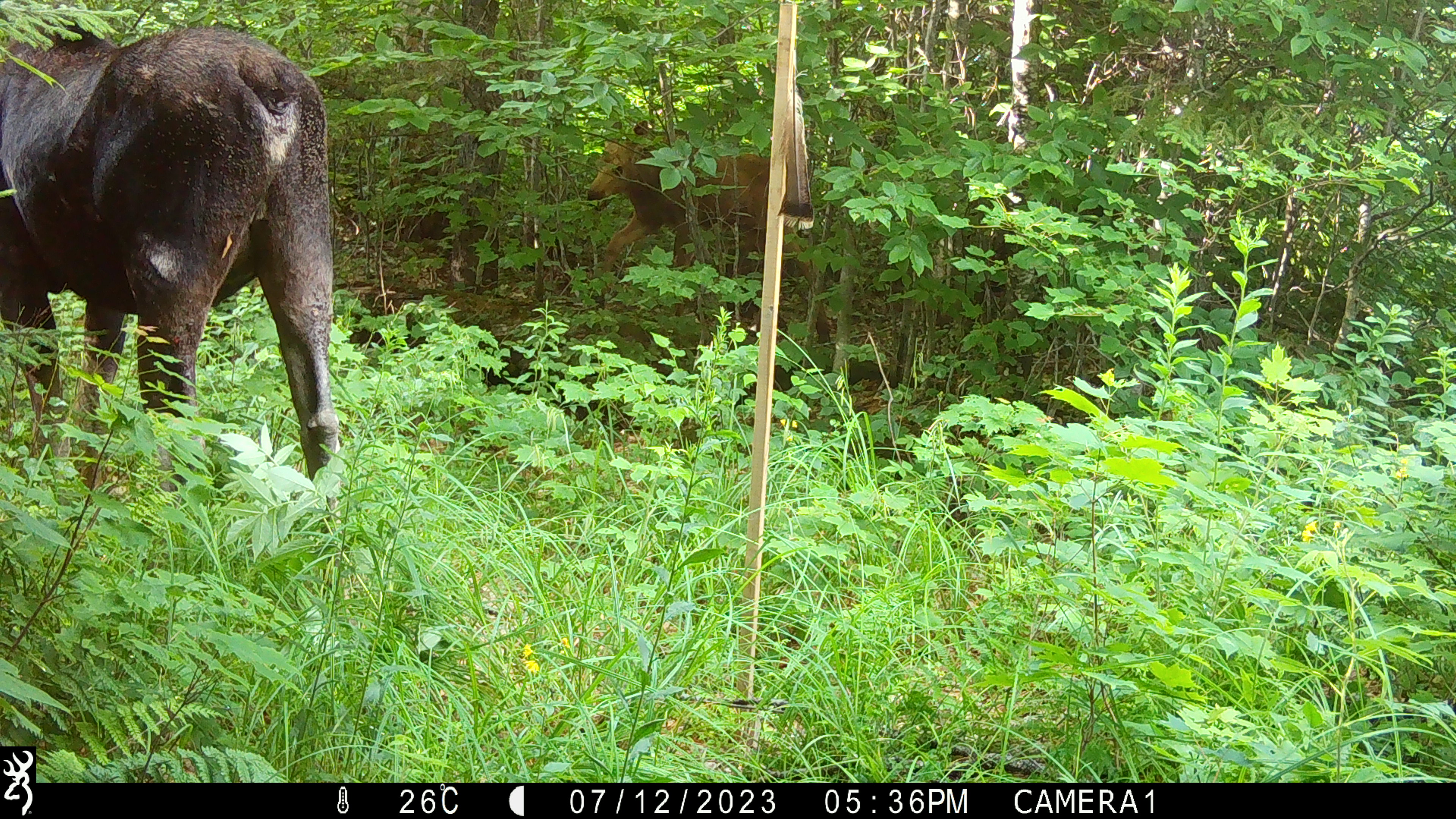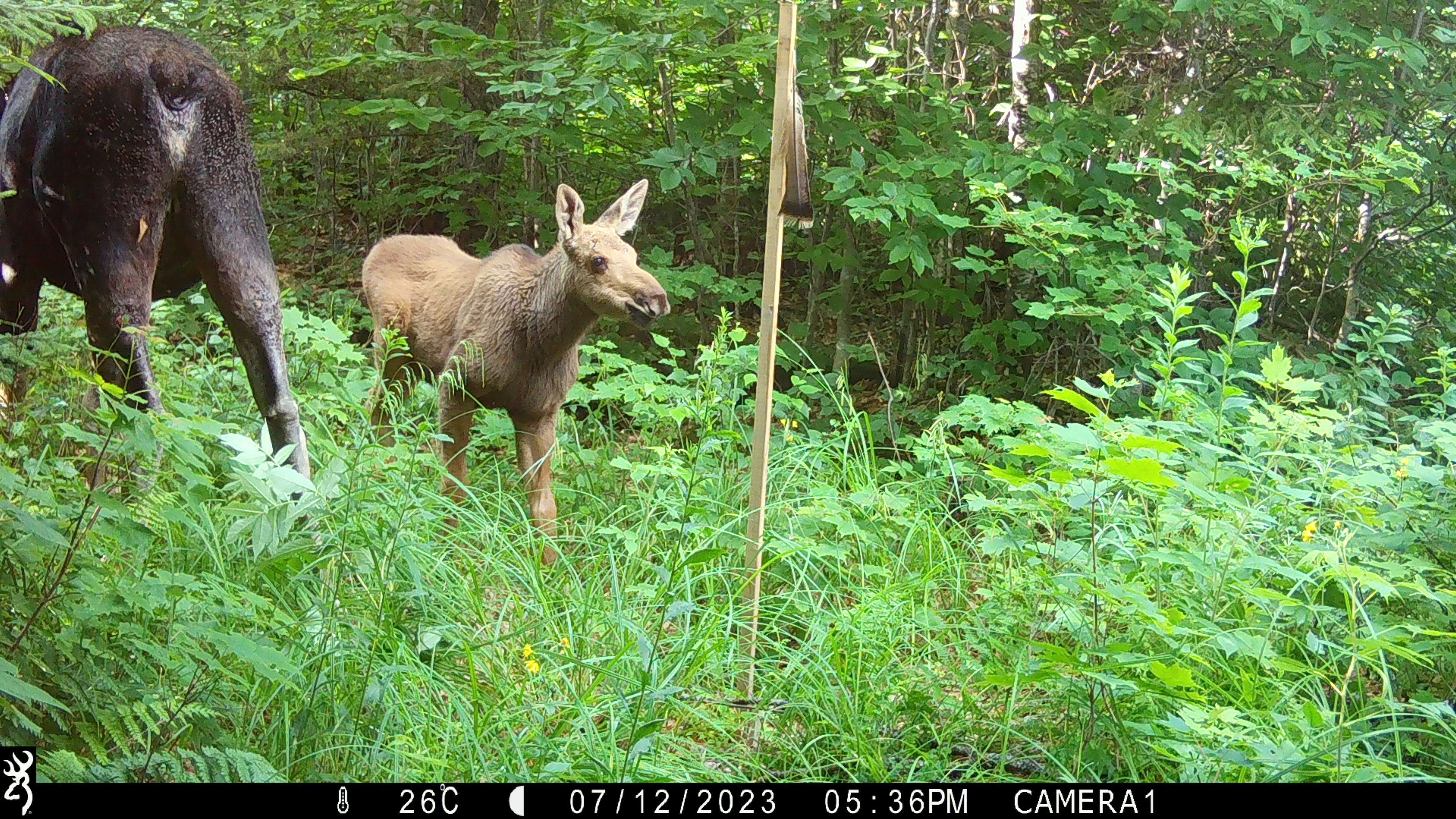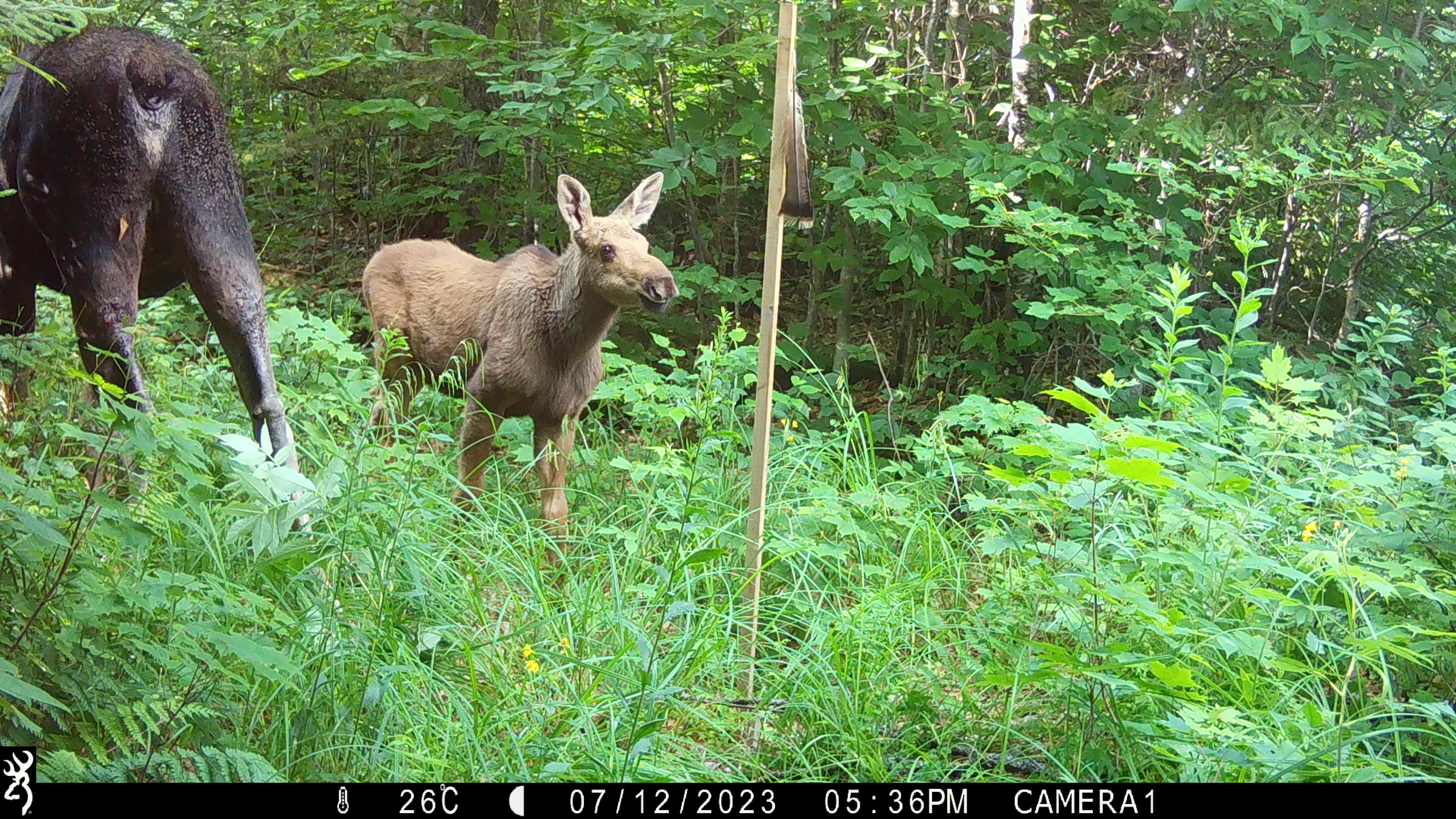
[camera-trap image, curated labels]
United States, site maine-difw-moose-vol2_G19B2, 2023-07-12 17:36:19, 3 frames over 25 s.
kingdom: Animalia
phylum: Chordata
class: Mammalia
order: Artiodactyla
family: Cervidae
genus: Alces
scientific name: Alces alces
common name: moose